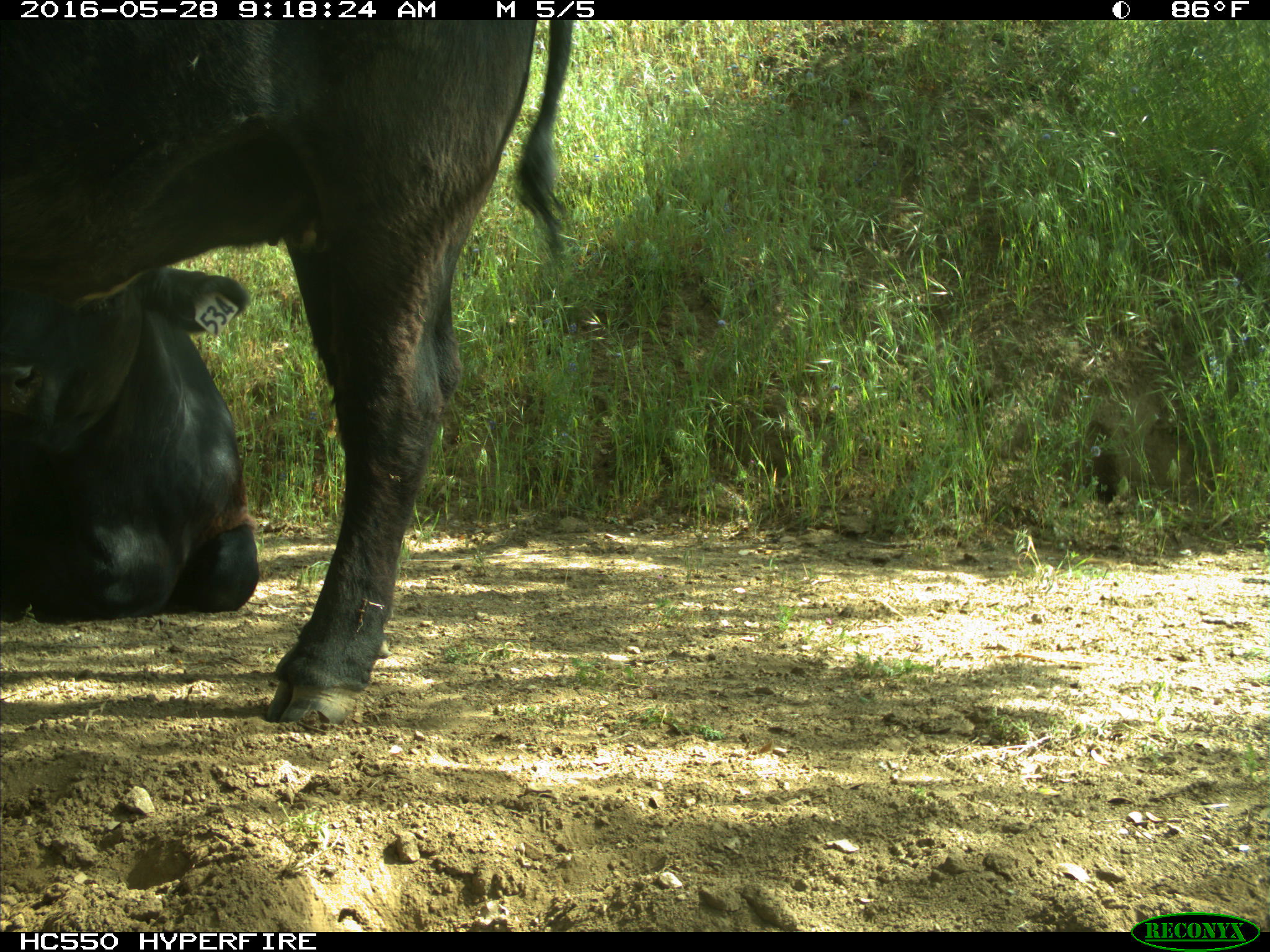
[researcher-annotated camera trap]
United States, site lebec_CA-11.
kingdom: Animalia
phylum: Chordata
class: Mammalia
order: Artiodactyla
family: Bovidae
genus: Bos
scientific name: Bos taurus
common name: domestic cow